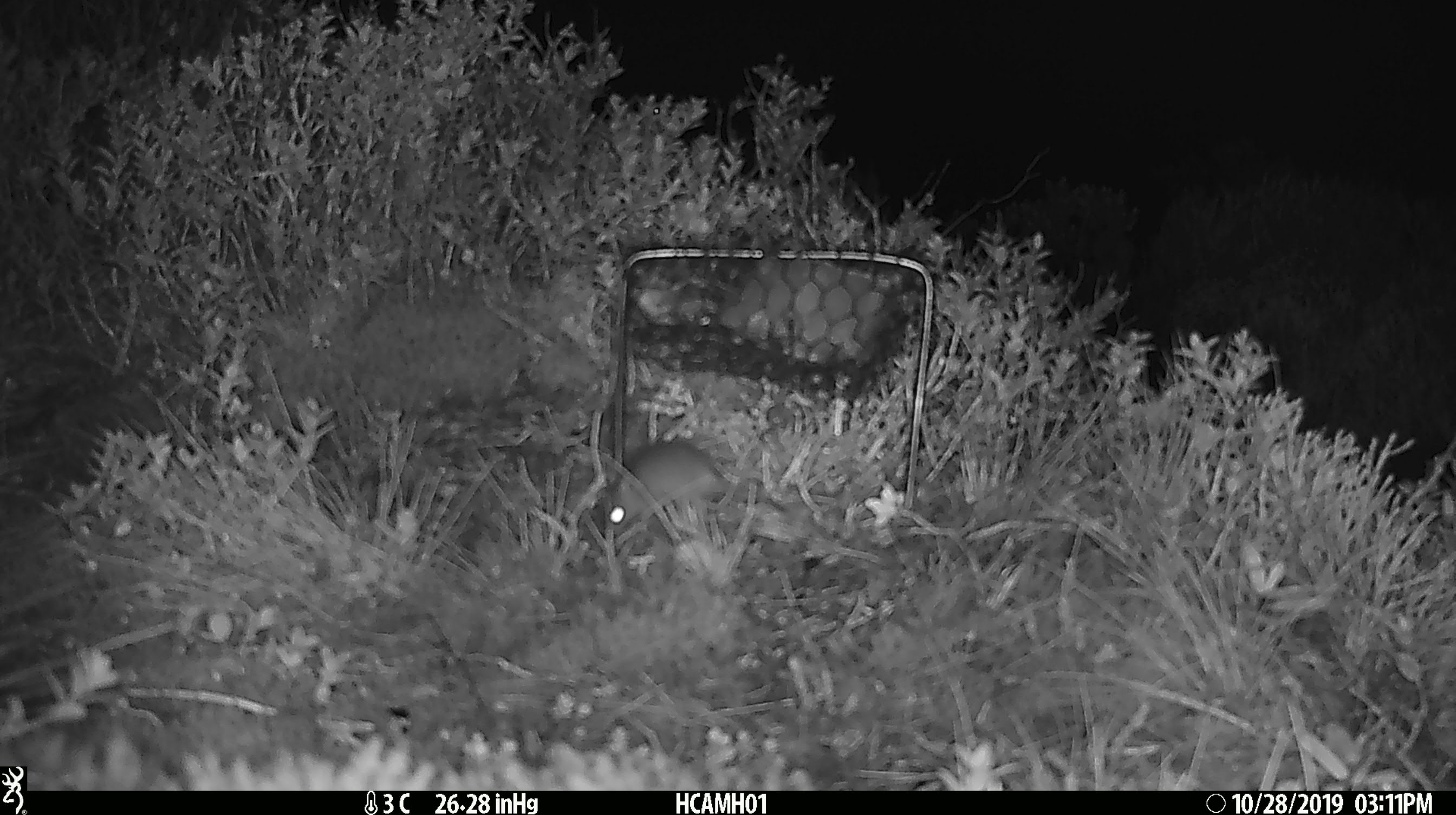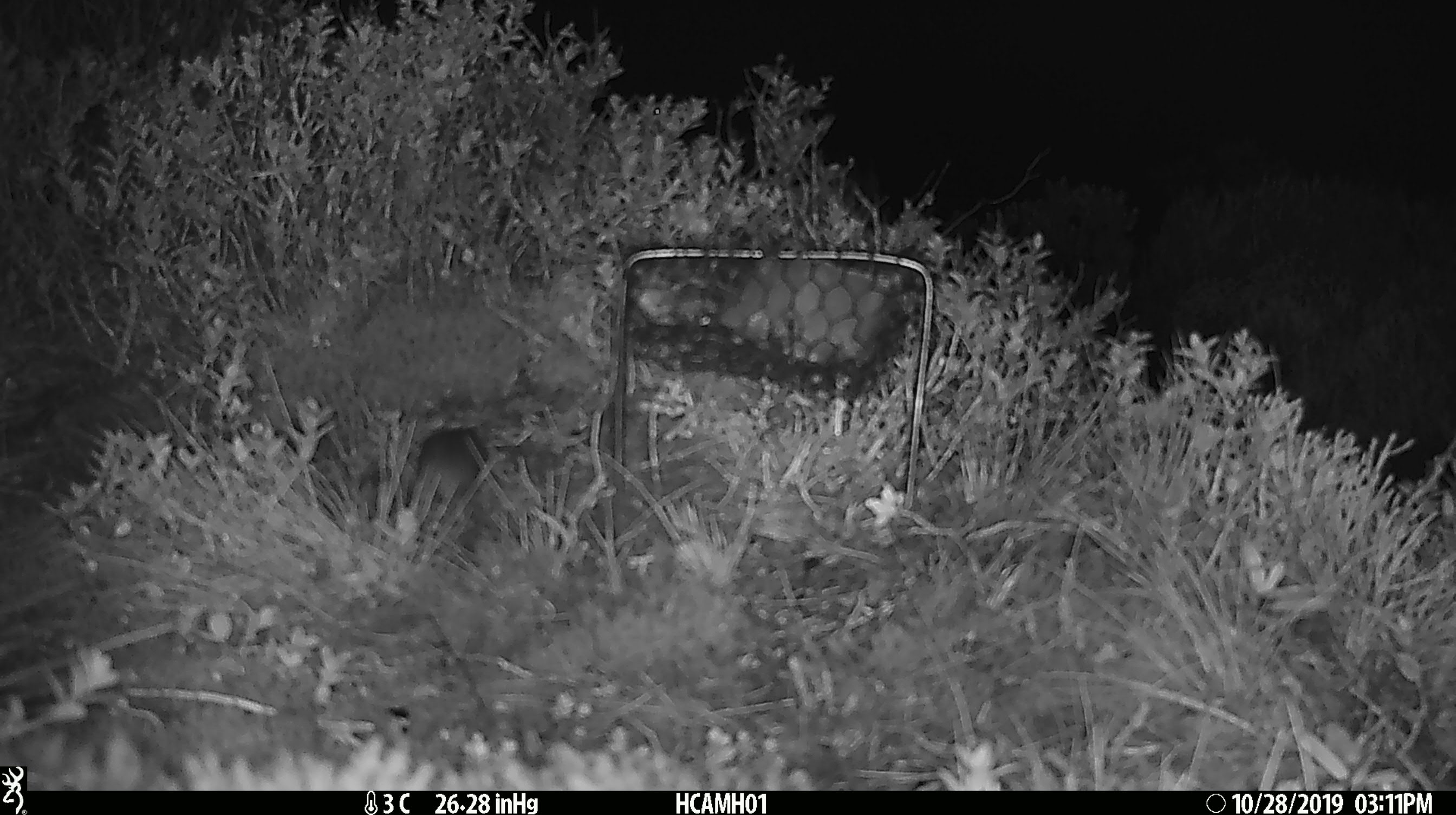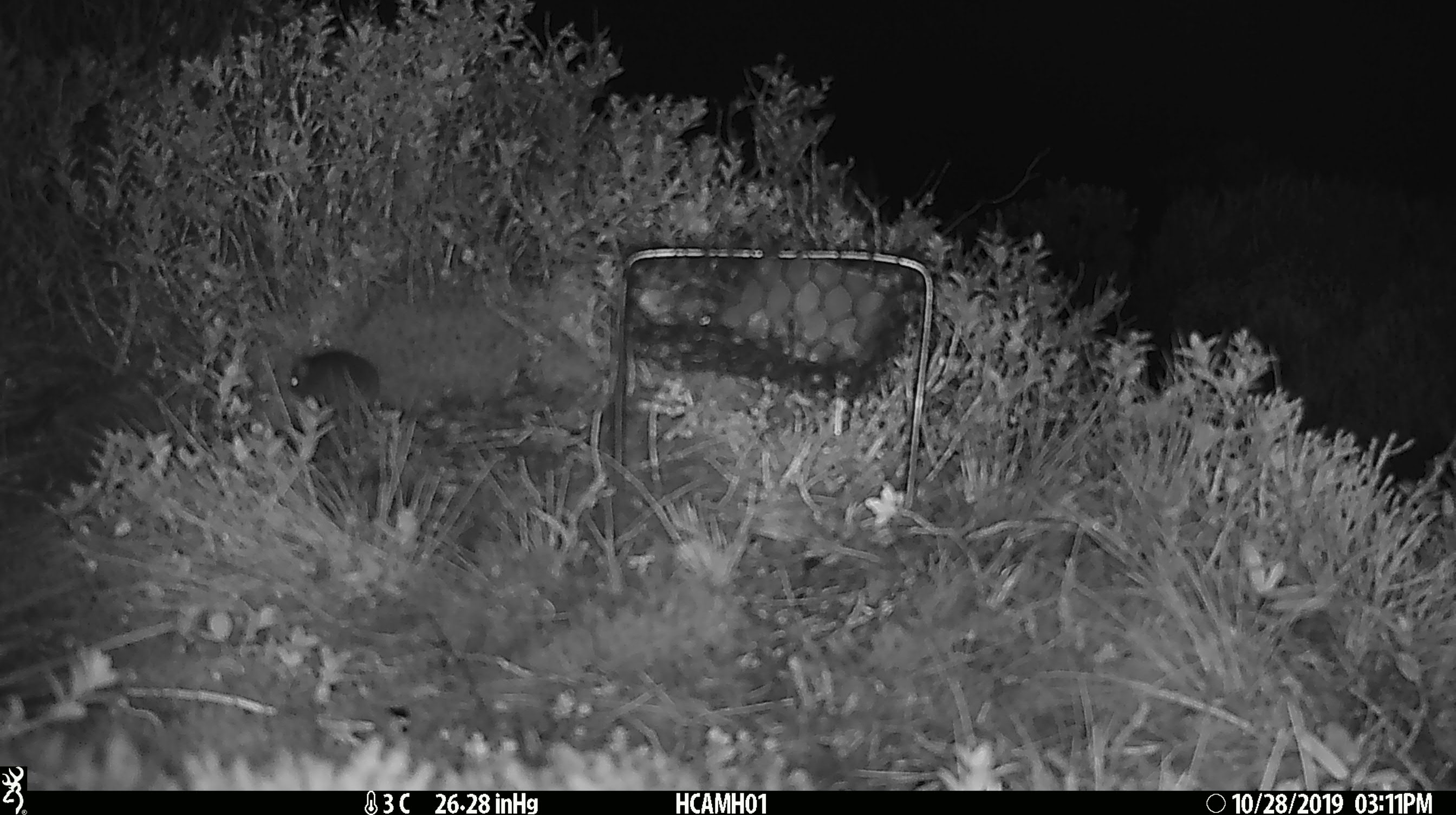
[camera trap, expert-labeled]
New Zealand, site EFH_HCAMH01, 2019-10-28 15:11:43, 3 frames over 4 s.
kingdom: Animalia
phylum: Chordata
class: Mammalia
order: Rodentia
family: Muridae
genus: Mus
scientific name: Mus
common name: mouse